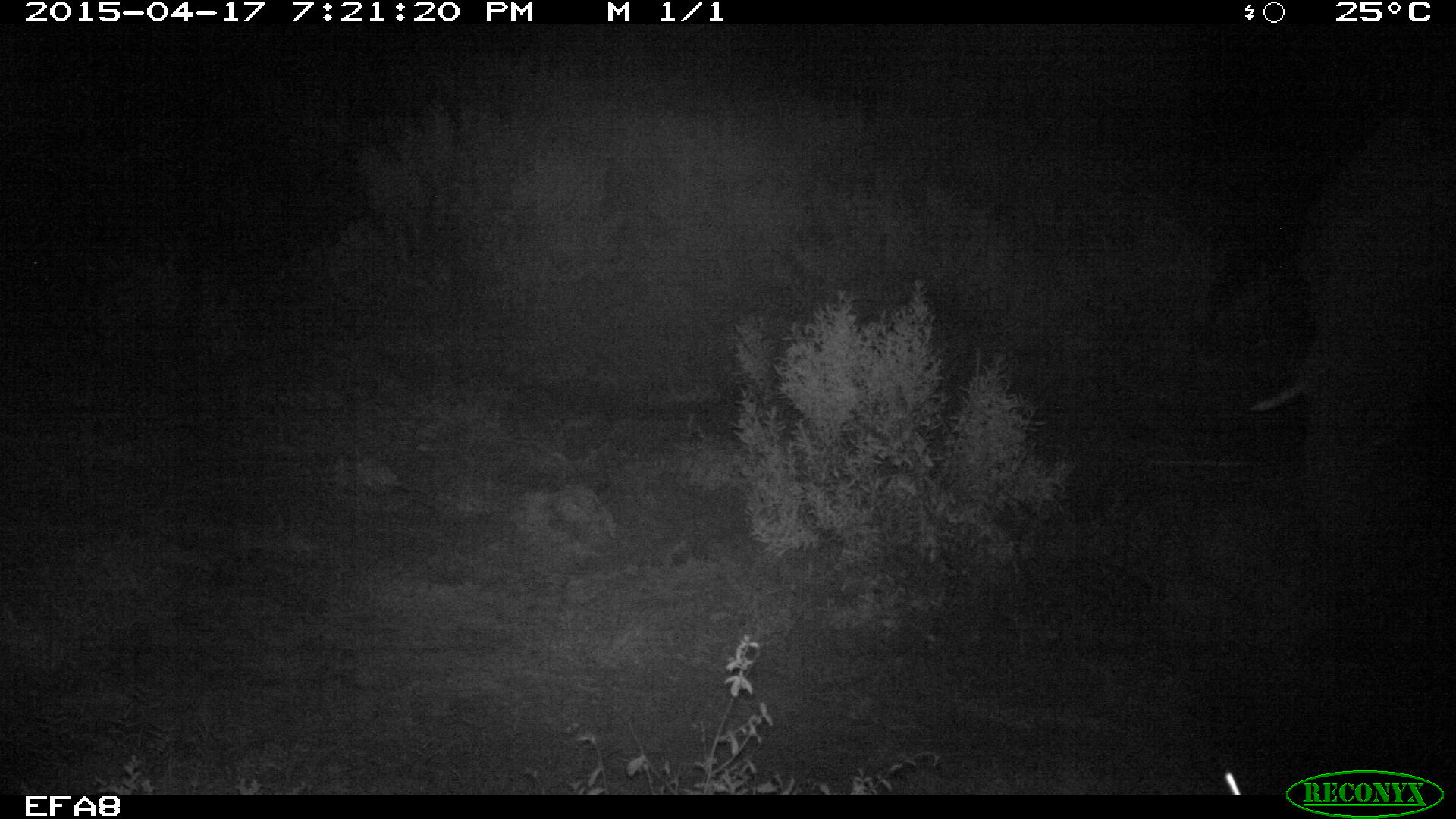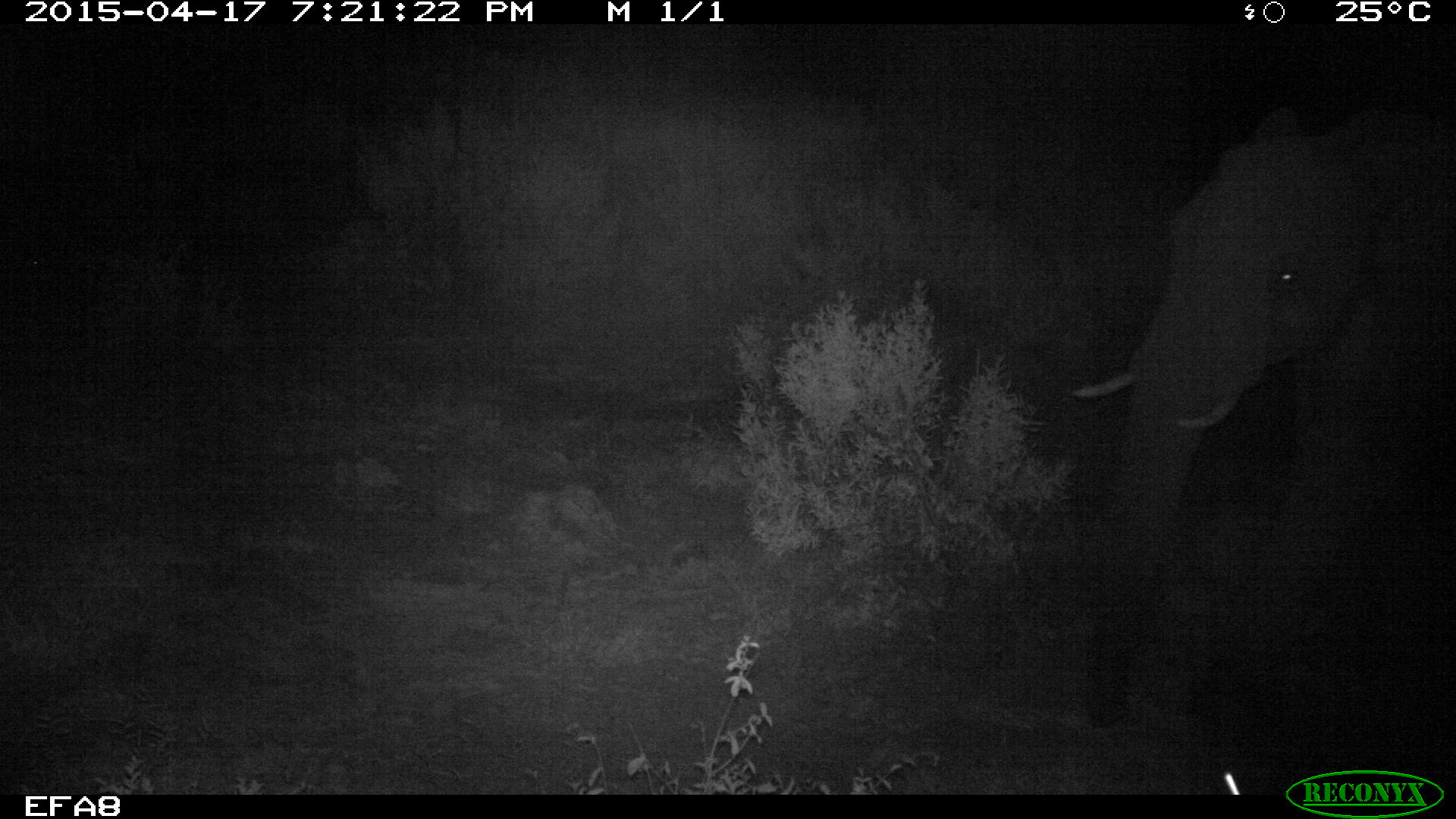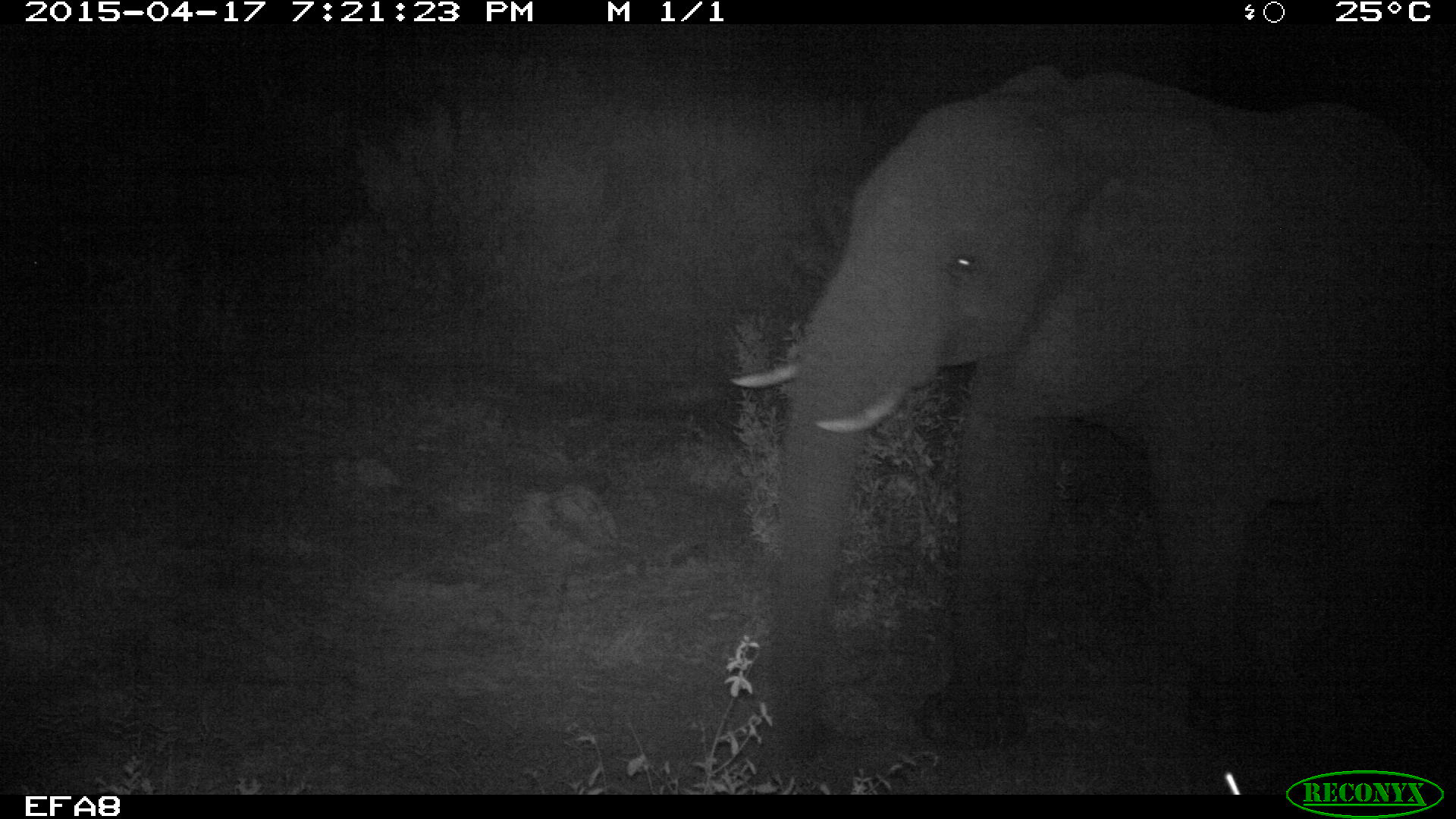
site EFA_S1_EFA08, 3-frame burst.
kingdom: Animalia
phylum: Chordata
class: Mammalia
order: Proboscidea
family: Elephantidae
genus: Loxodonta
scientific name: Loxodonta africana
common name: african bush elephant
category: elephant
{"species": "elephant (african bush elephant) (Loxodonta africana)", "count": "1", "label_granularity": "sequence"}